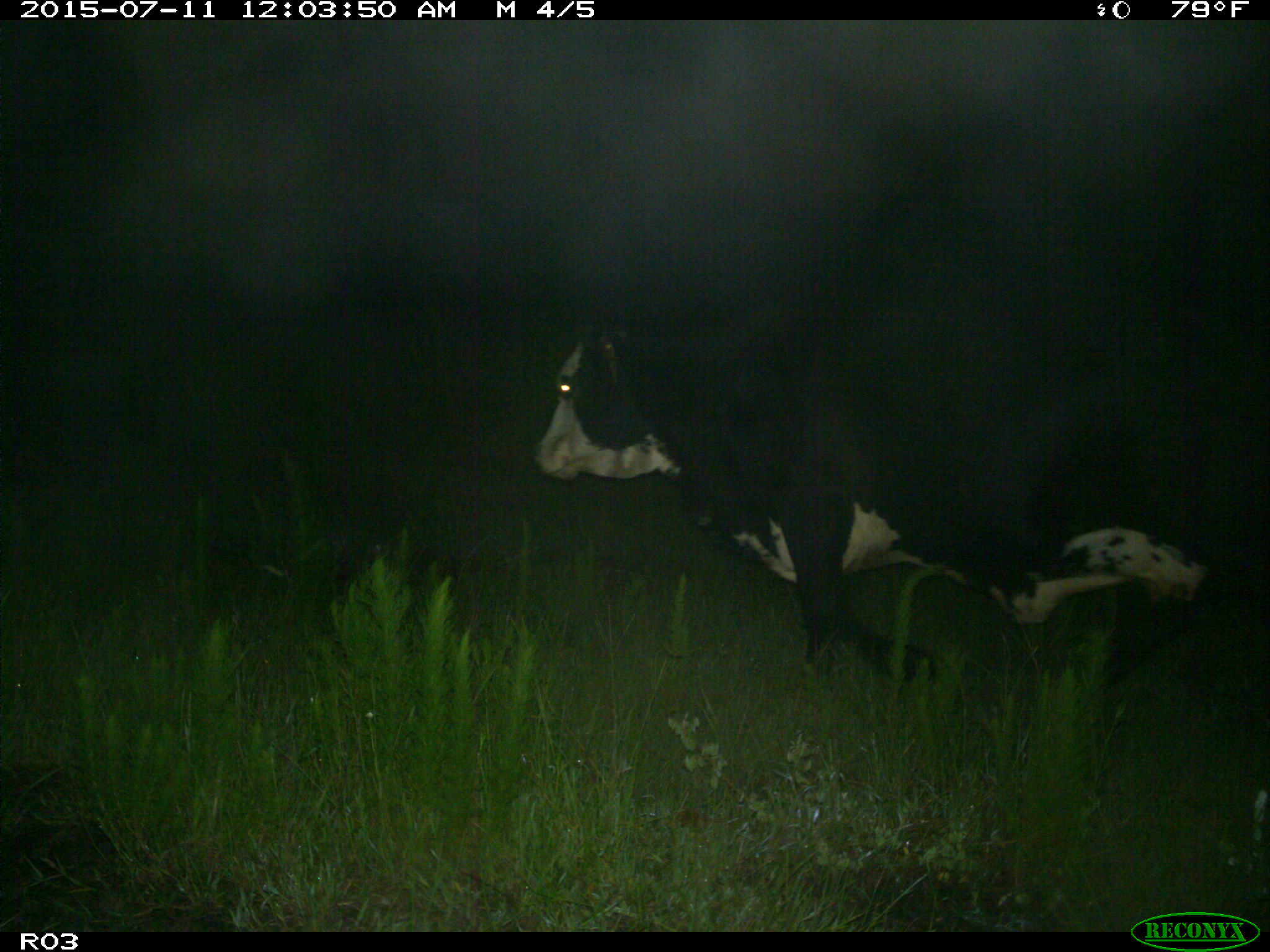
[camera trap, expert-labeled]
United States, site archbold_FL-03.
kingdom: Animalia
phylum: Chordata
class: Mammalia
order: Artiodactyla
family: Bovidae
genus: Bos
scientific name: Bos taurus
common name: domestic cow